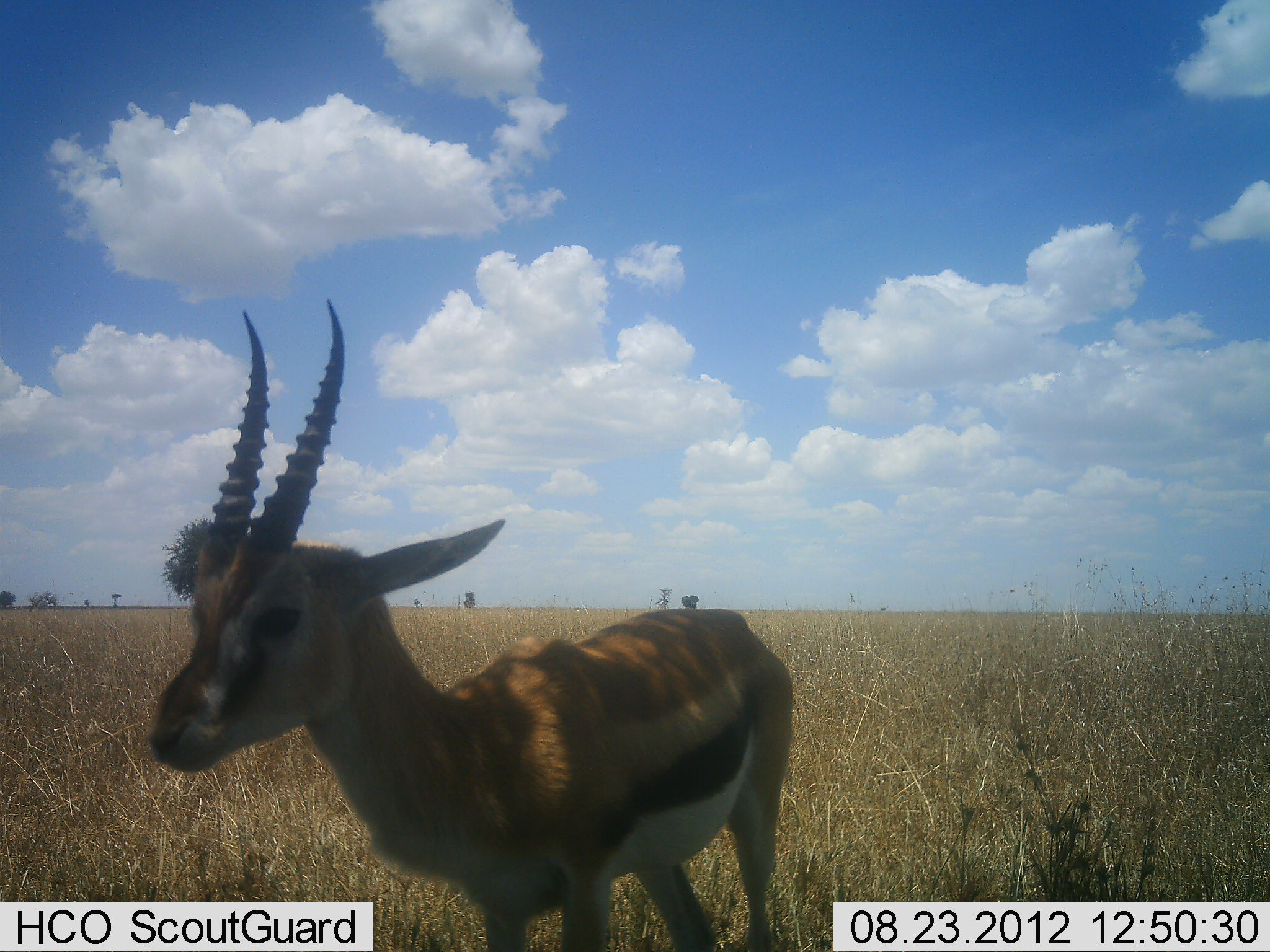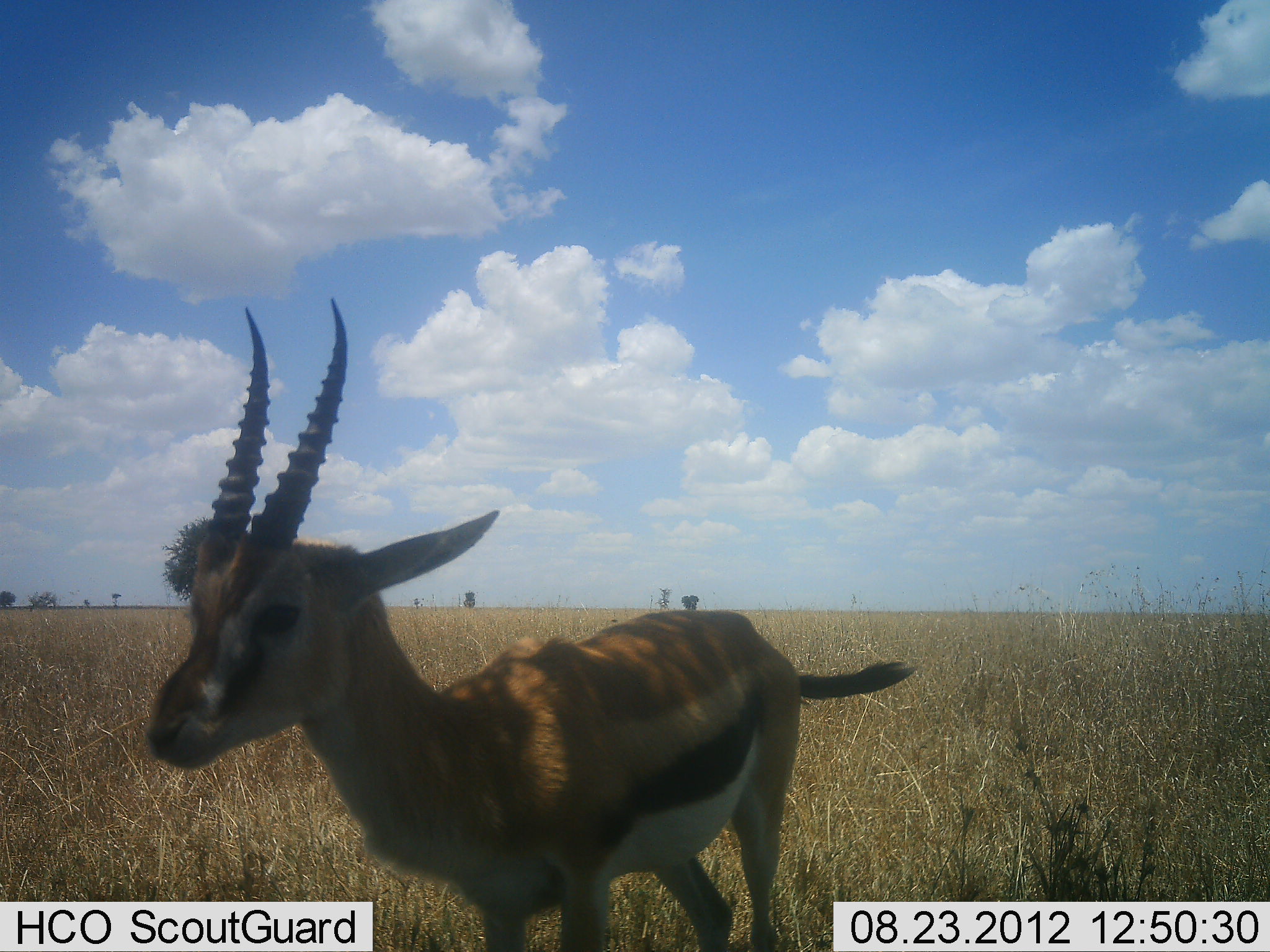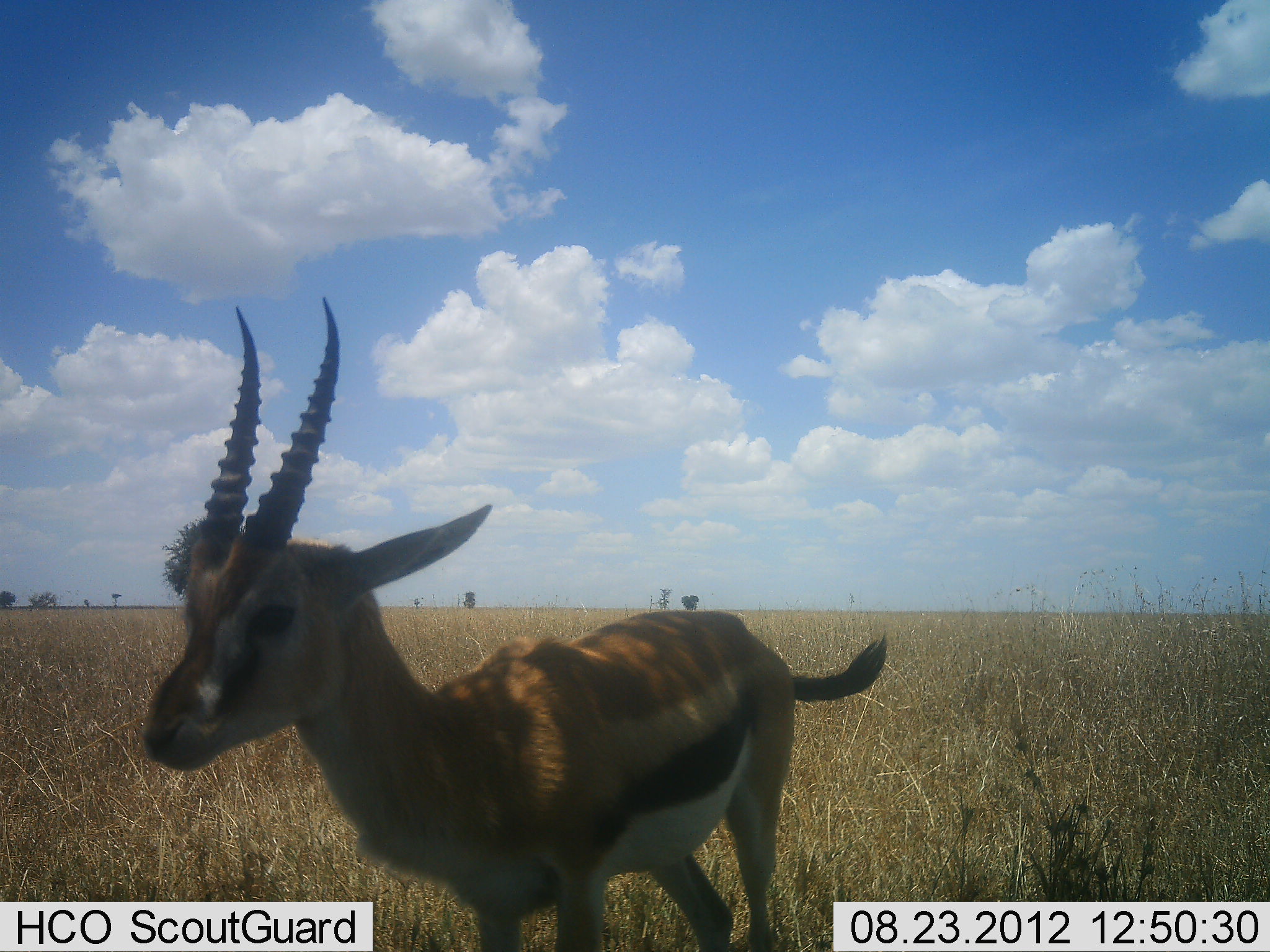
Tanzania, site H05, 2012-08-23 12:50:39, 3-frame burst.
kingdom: Animalia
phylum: Chordata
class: Mammalia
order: Artiodactyla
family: Bovidae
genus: Eudorcas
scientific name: Eudorcas thomsonii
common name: thomson's gazelle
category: gazellethomsons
Gazellethomsons (thomson's gazelle) (Eudorcas thomsonii), count 1. Behavior (volunteer vote fractions): standing 100%, resting 0%, moving 0%, interacting 0%. Young present (vote fraction): 0%. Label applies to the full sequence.